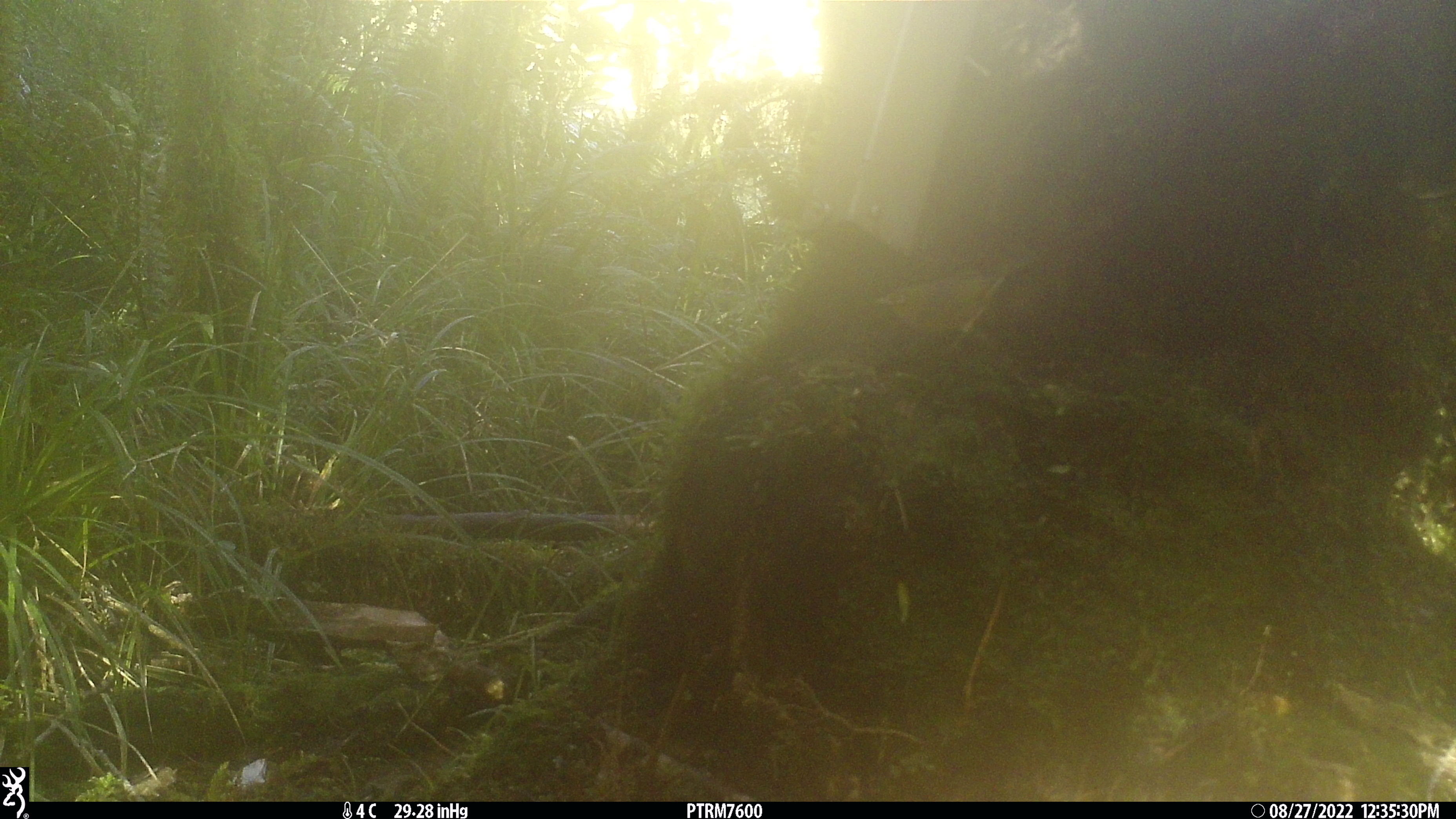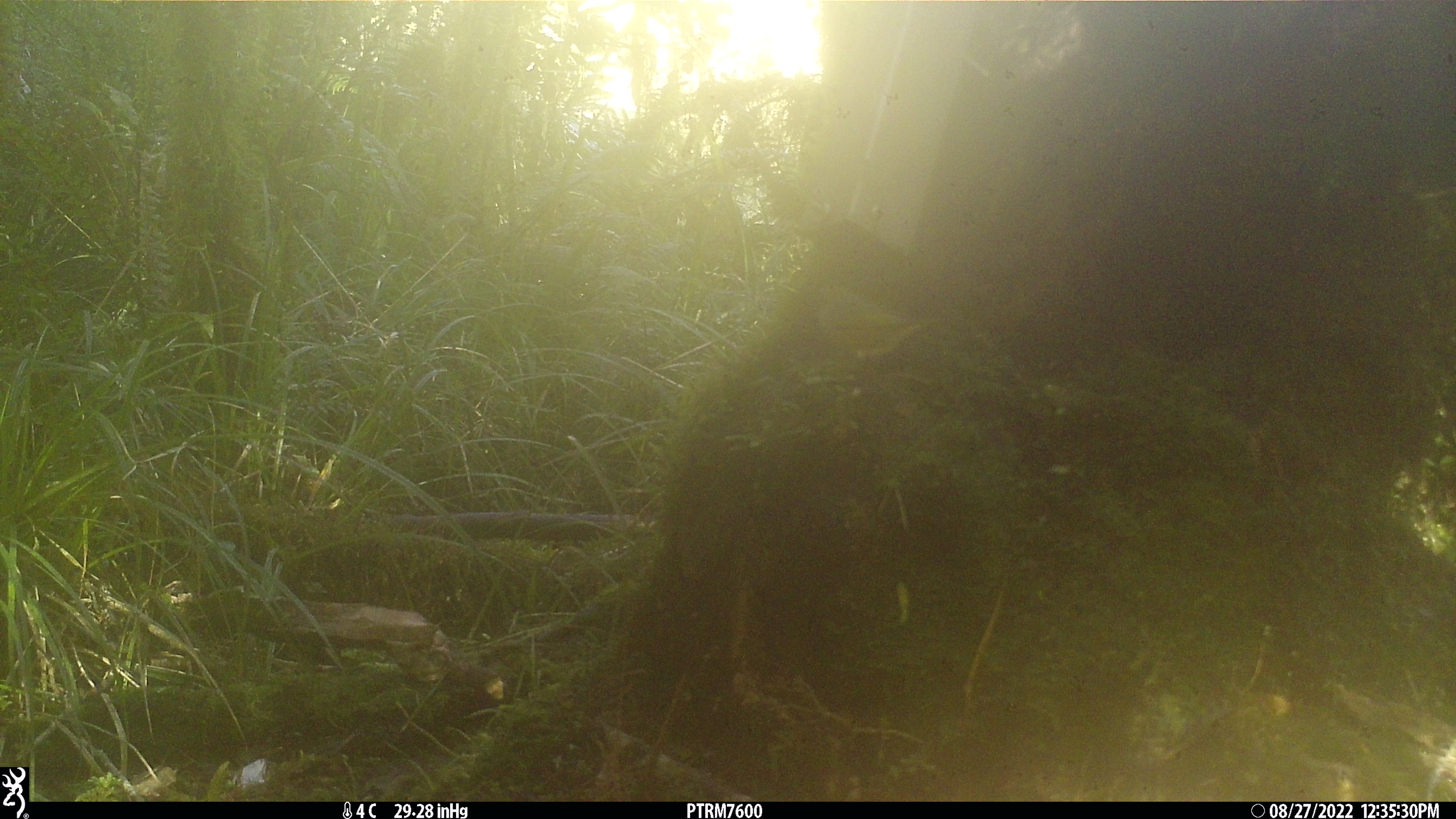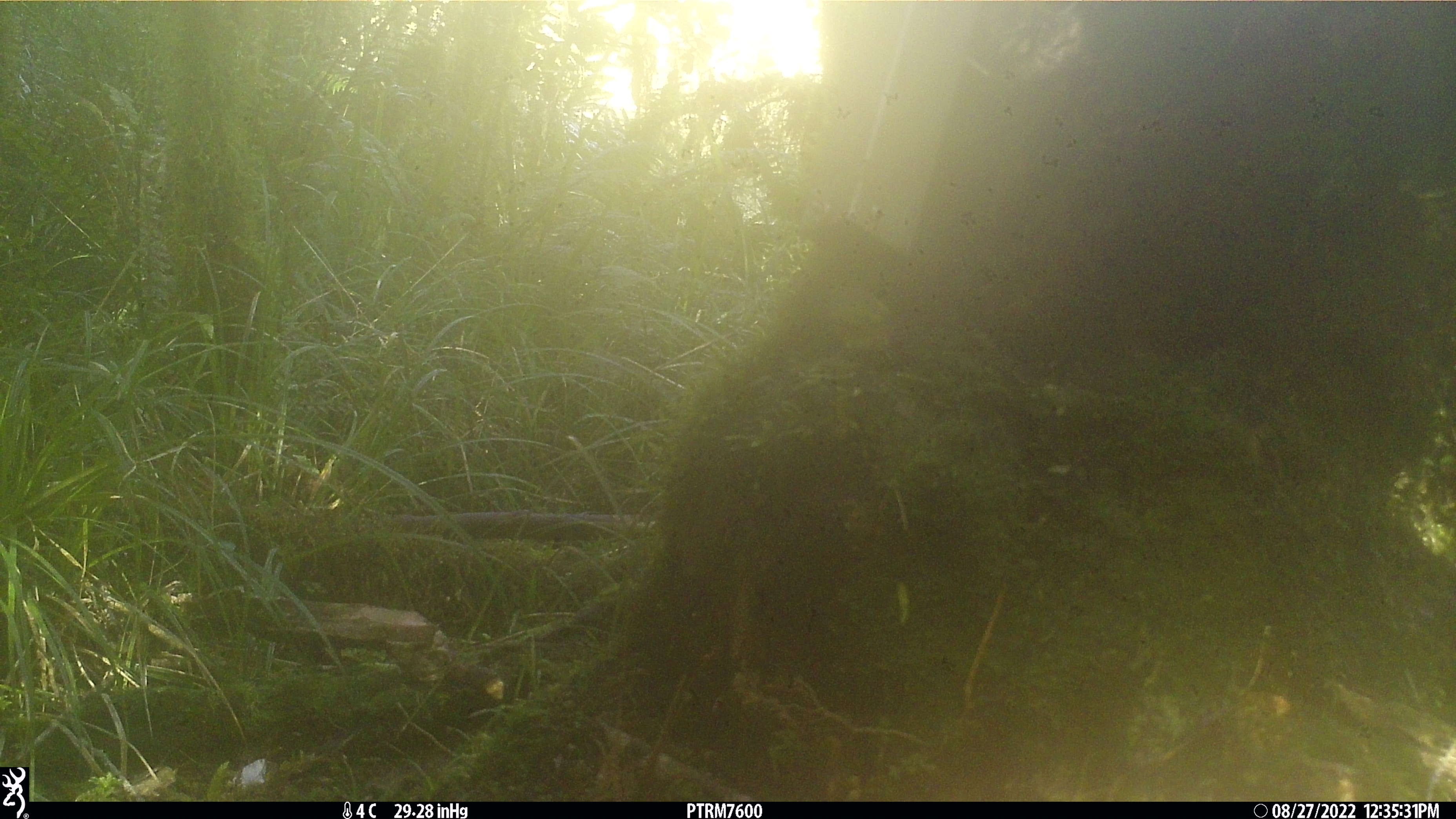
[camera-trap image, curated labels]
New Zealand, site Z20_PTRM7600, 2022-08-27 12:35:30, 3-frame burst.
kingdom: Animalia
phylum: Chordata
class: Aves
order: Passeriformes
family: Zosteropidae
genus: Zosterops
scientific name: Zosterops lateralis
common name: silvereye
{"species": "silvereye (Zosterops lateralis)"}